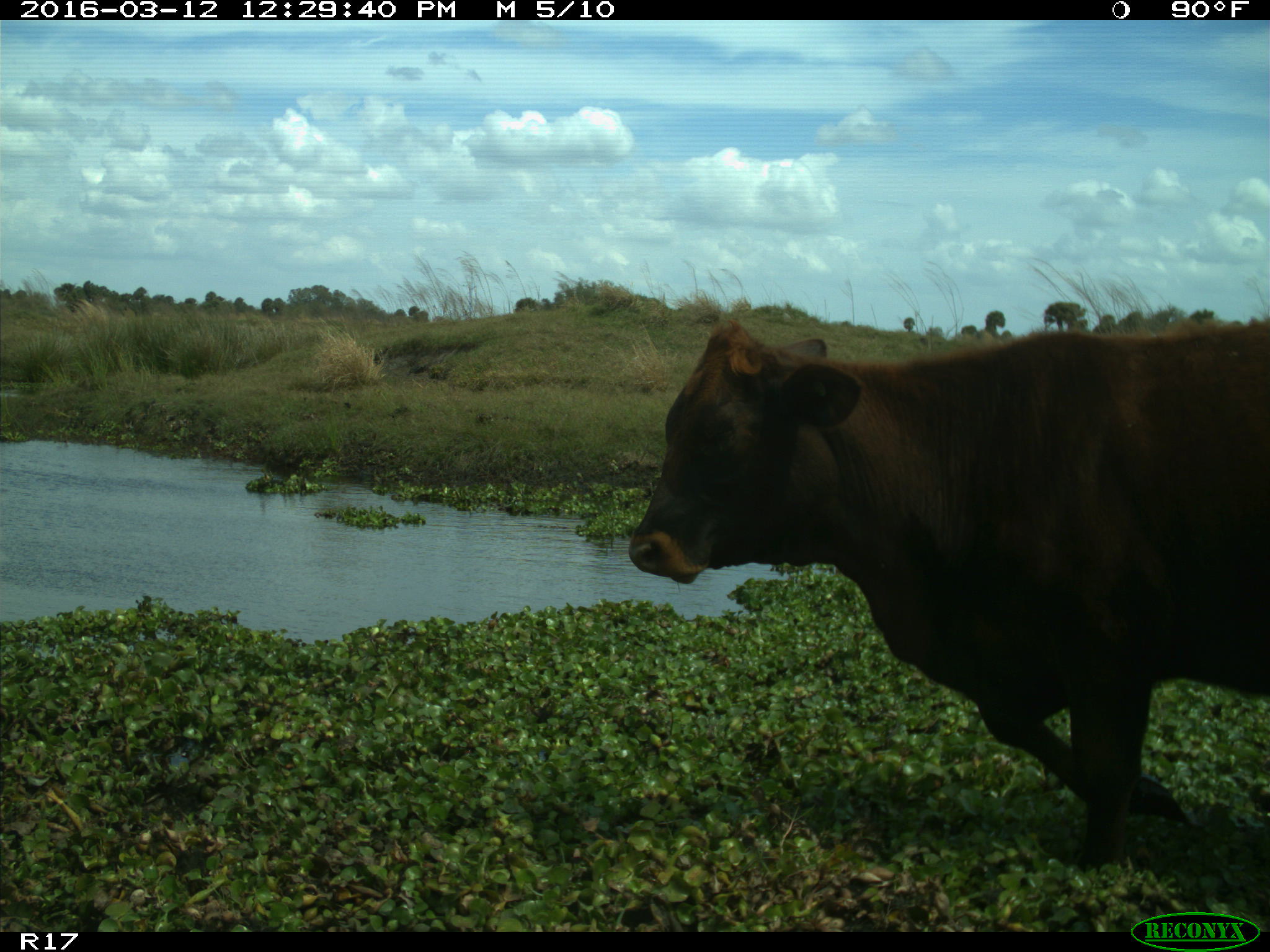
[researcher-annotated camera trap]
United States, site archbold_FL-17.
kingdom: Animalia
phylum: Chordata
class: Mammalia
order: Artiodactyla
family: Bovidae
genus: Bos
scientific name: Bos taurus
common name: domestic cow